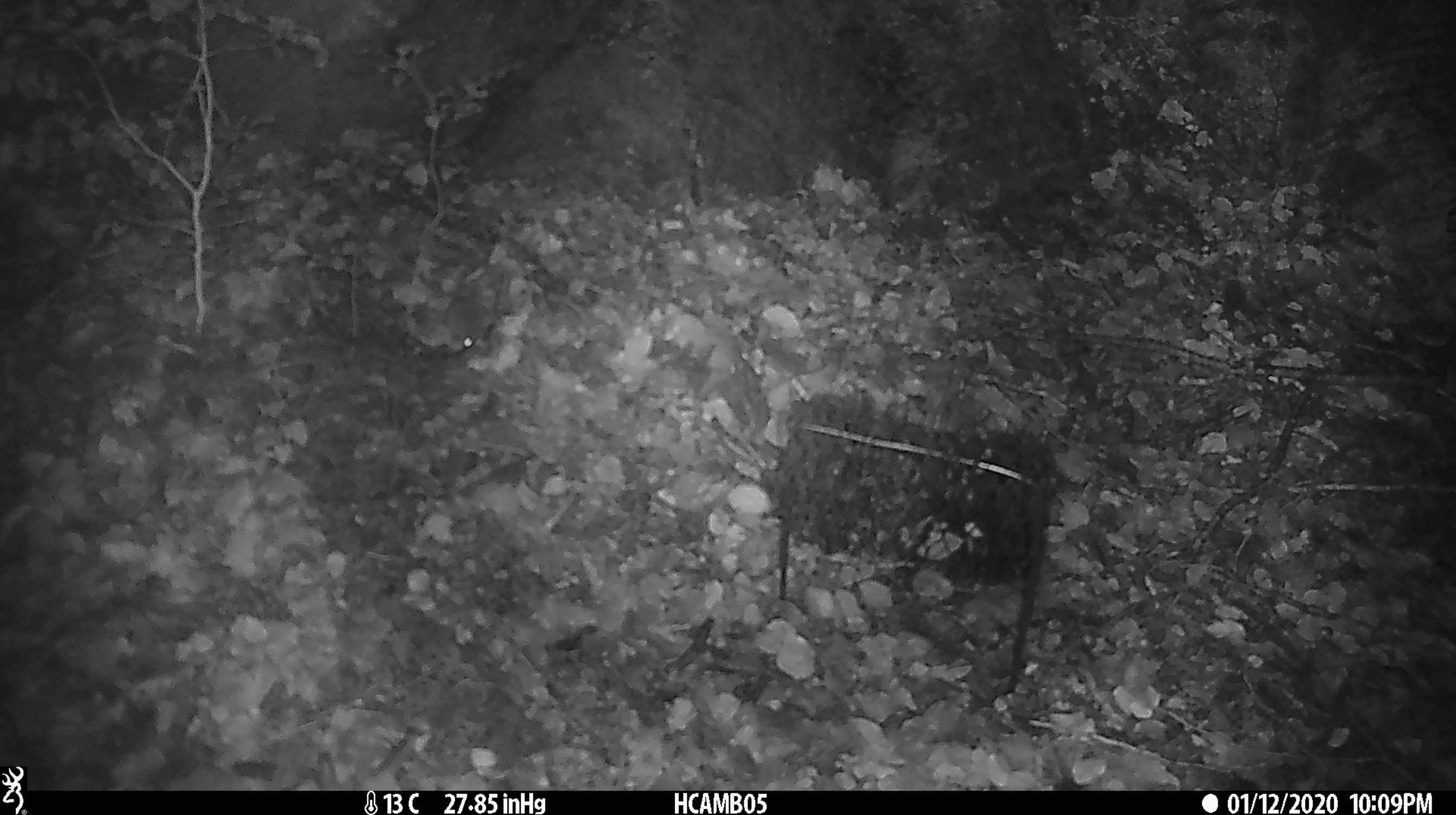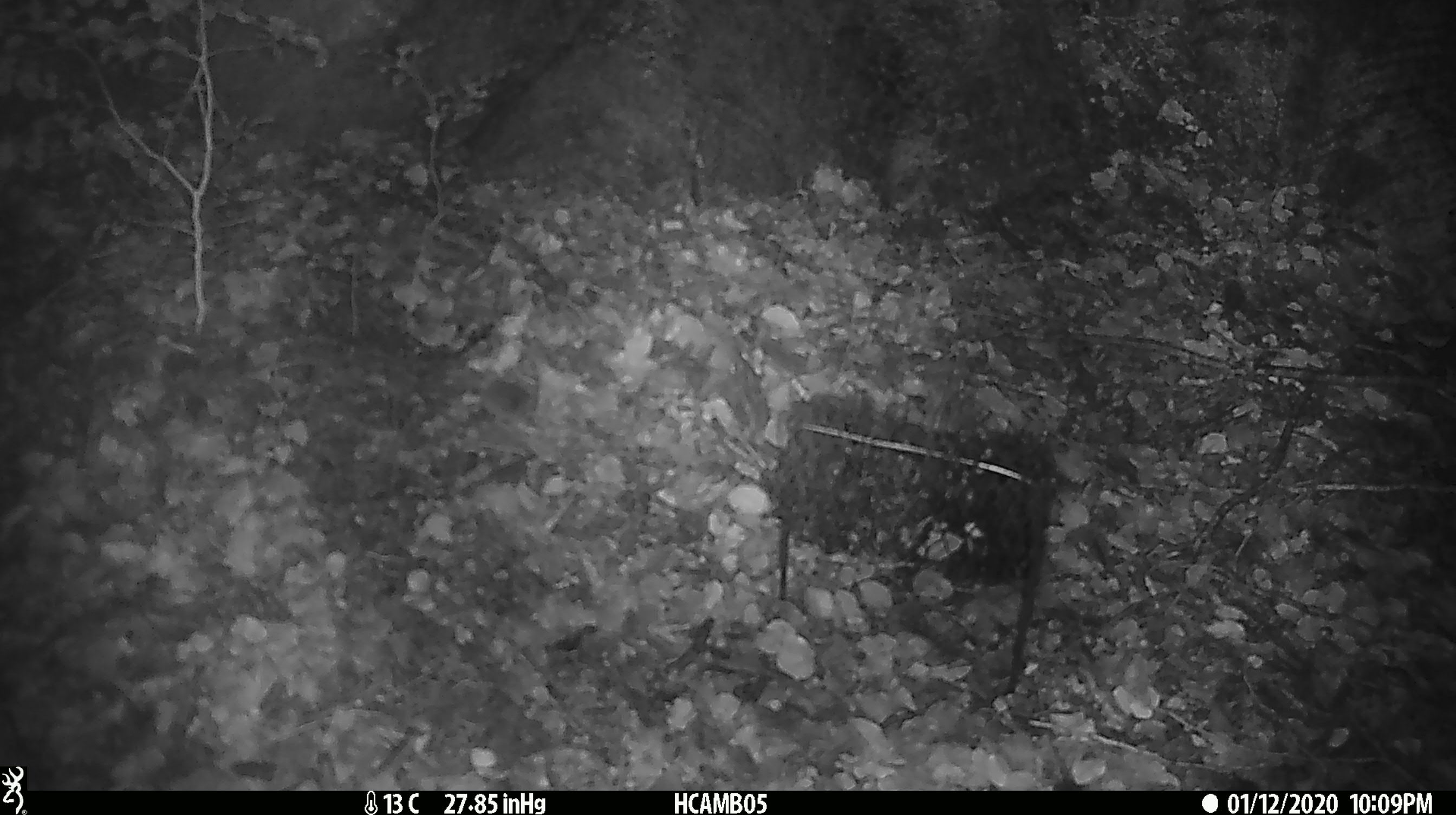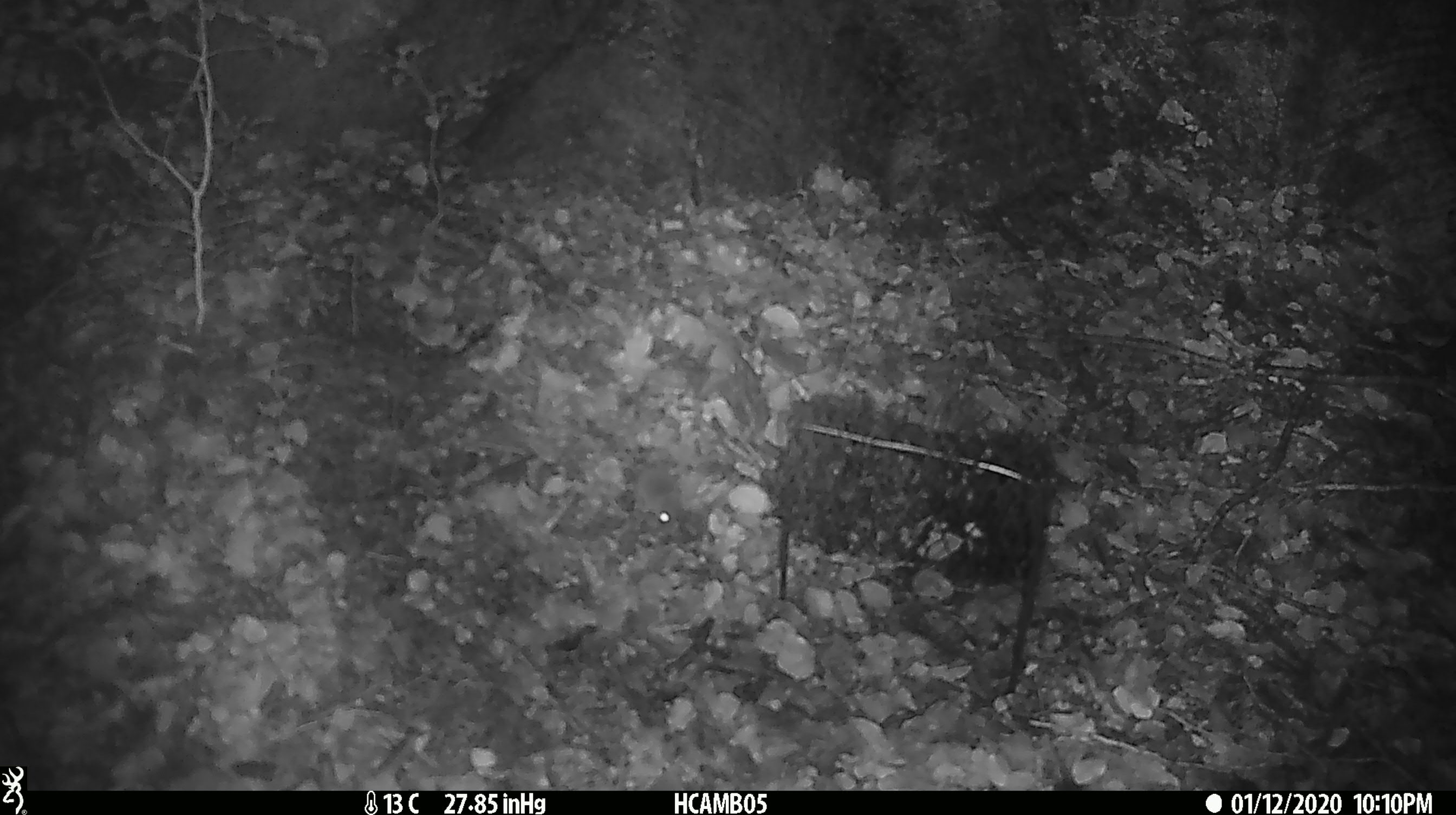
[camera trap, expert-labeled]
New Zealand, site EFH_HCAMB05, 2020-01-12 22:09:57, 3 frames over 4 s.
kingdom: Animalia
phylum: Chordata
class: Mammalia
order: Rodentia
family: Muridae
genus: Mus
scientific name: Mus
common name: mouse